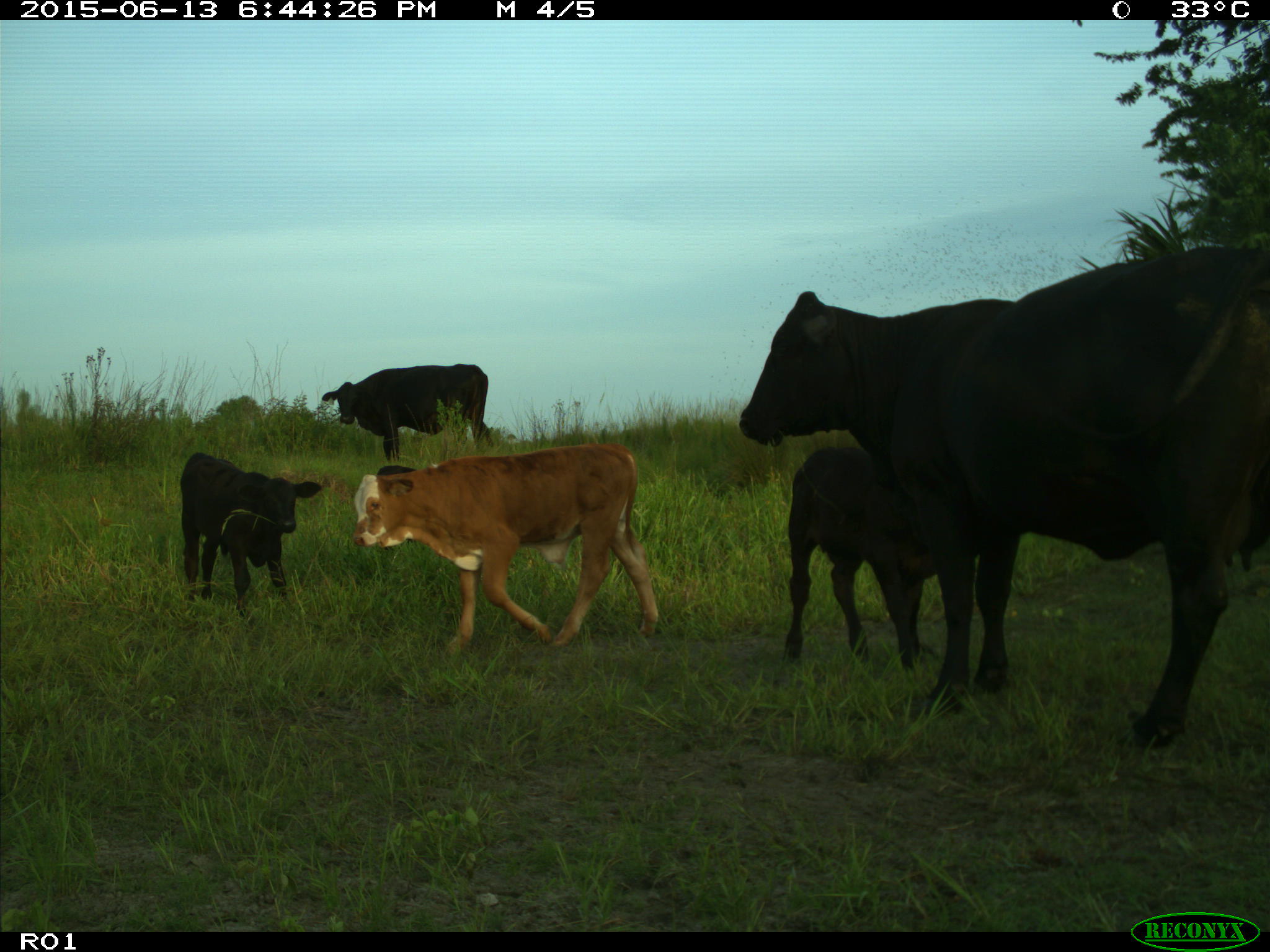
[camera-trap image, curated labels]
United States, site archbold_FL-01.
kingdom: Animalia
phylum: Chordata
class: Mammalia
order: Artiodactyla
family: Bovidae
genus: Bos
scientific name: Bos taurus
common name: domestic cow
Bos taurus (domestic cow).